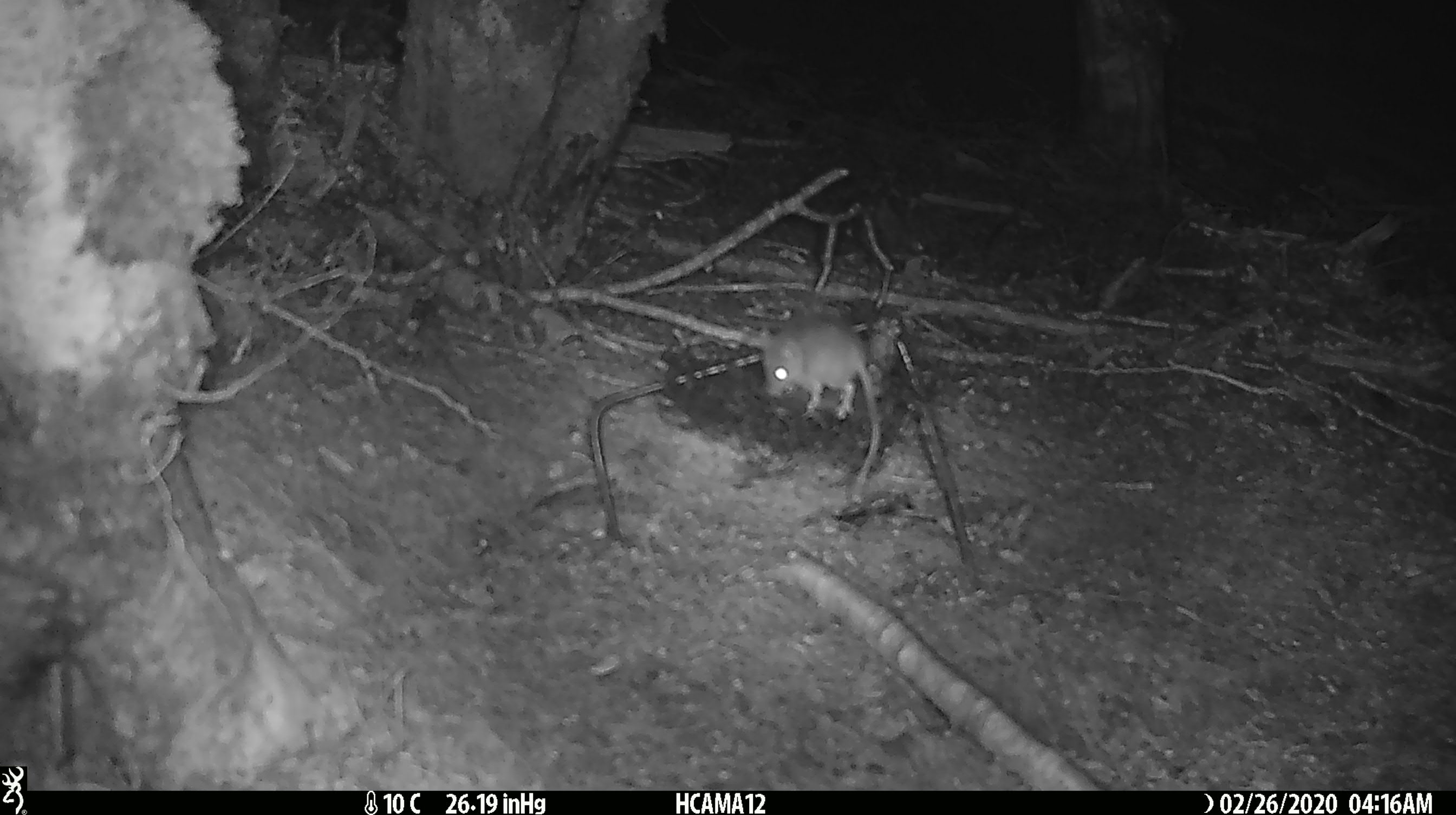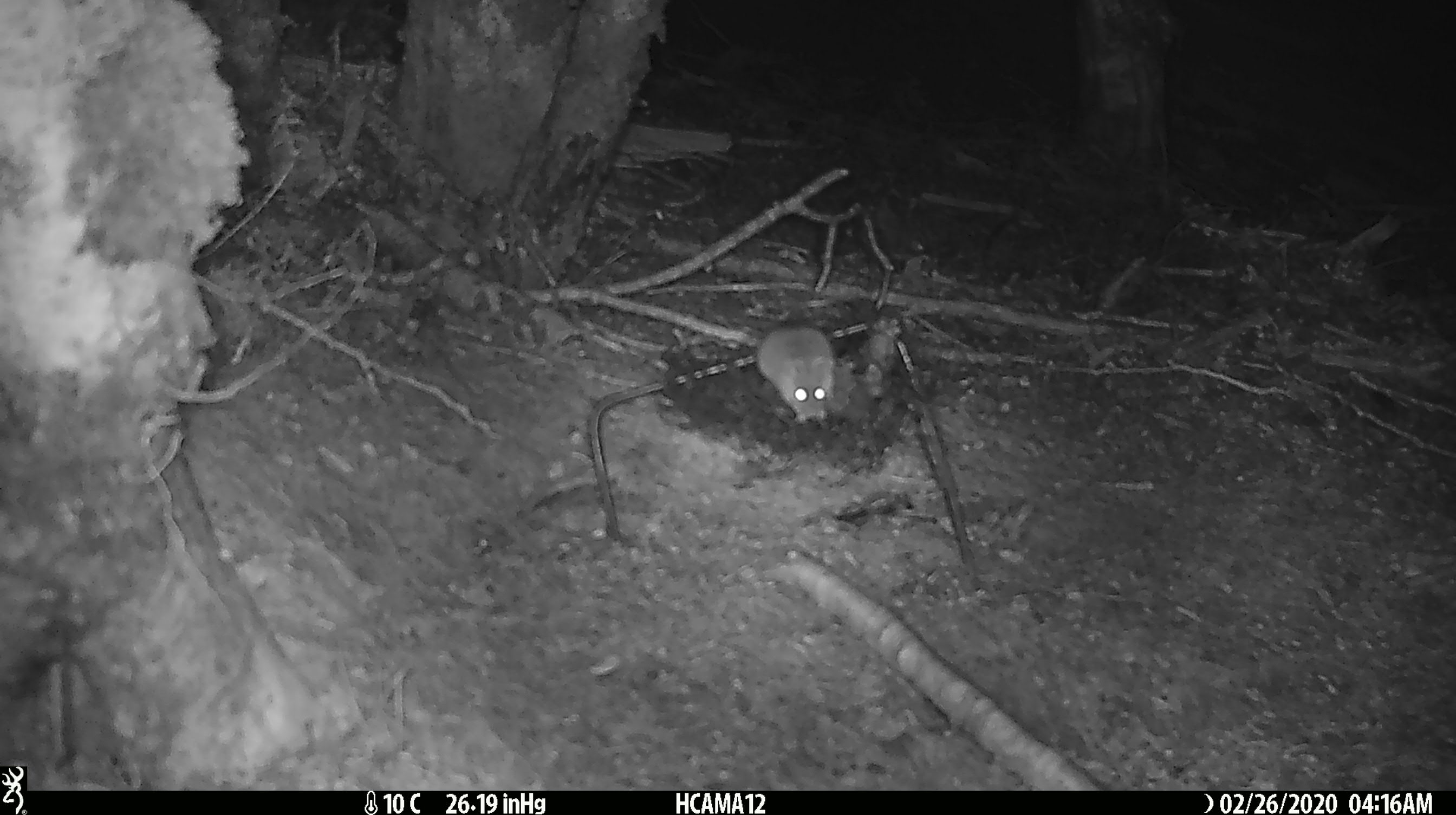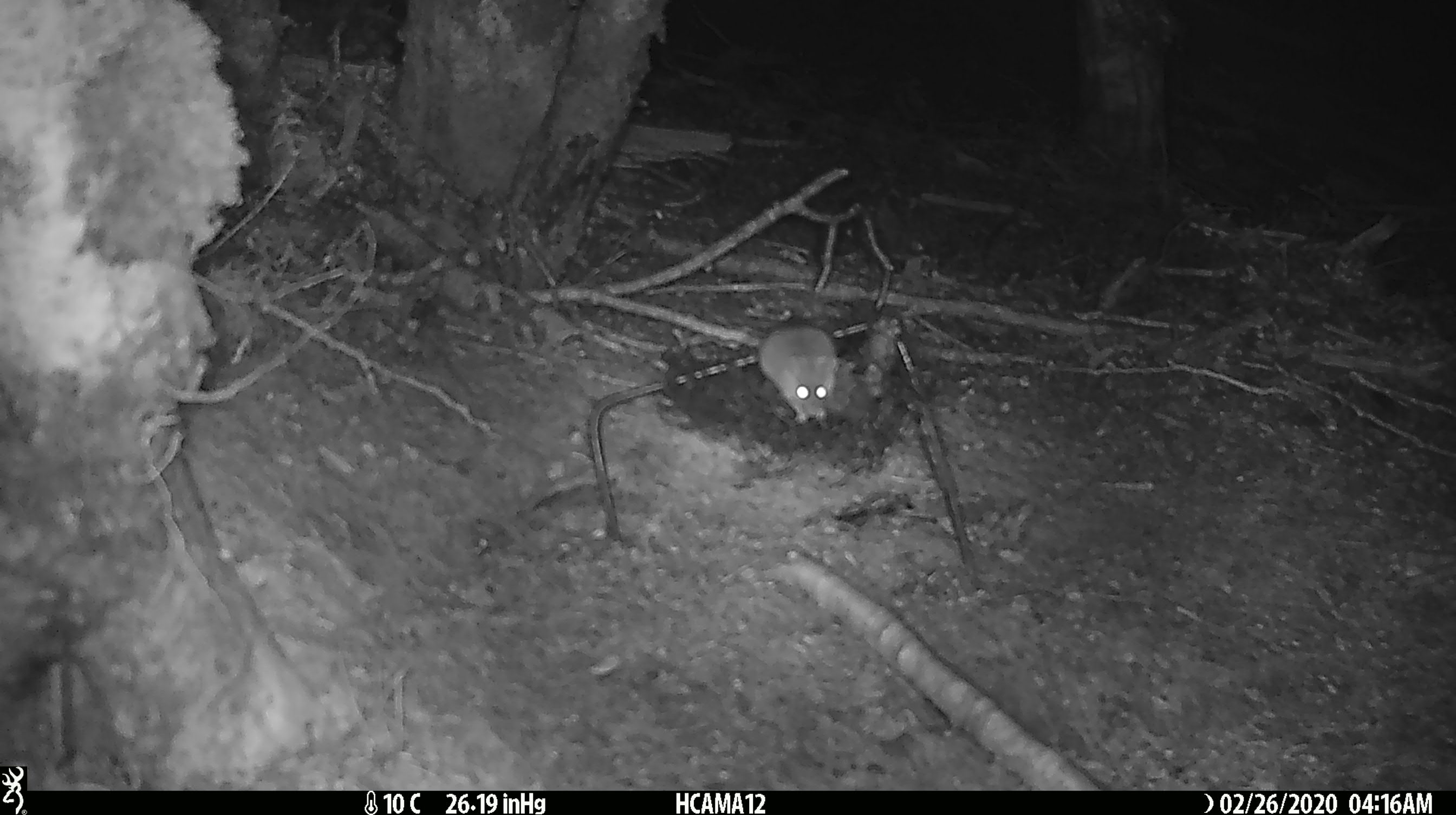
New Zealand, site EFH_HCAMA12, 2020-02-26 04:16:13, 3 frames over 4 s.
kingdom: Animalia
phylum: Chordata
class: Mammalia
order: Rodentia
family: Muridae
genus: Mus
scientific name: Mus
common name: mouse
Mouse (Mus).